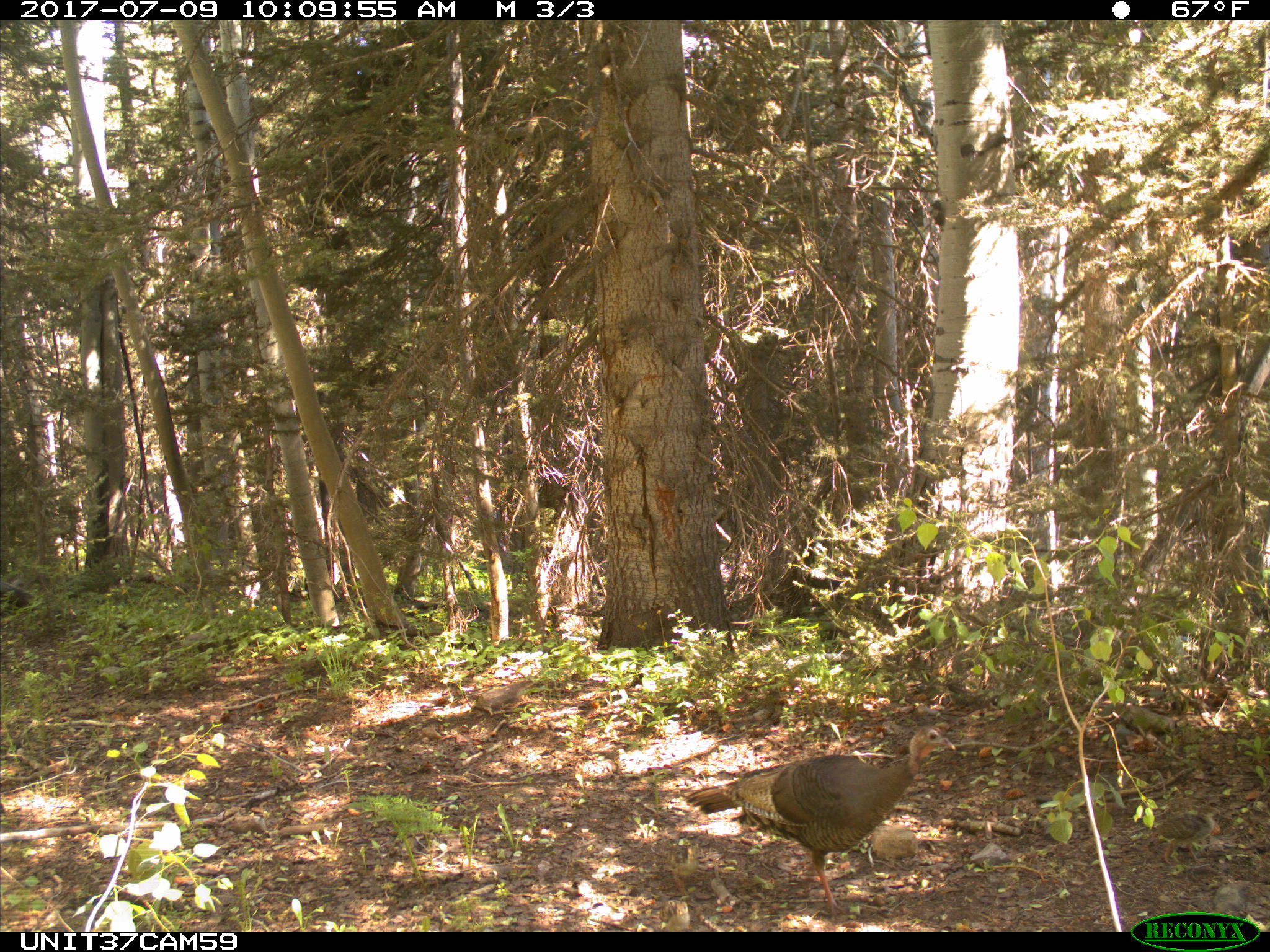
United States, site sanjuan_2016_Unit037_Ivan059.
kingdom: Animalia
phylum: Chordata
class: Aves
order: Galliformes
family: Phasianidae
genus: Meleagris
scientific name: Meleagris gallopavo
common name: wild turkey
Meleagris gallopavo (wild turkey).